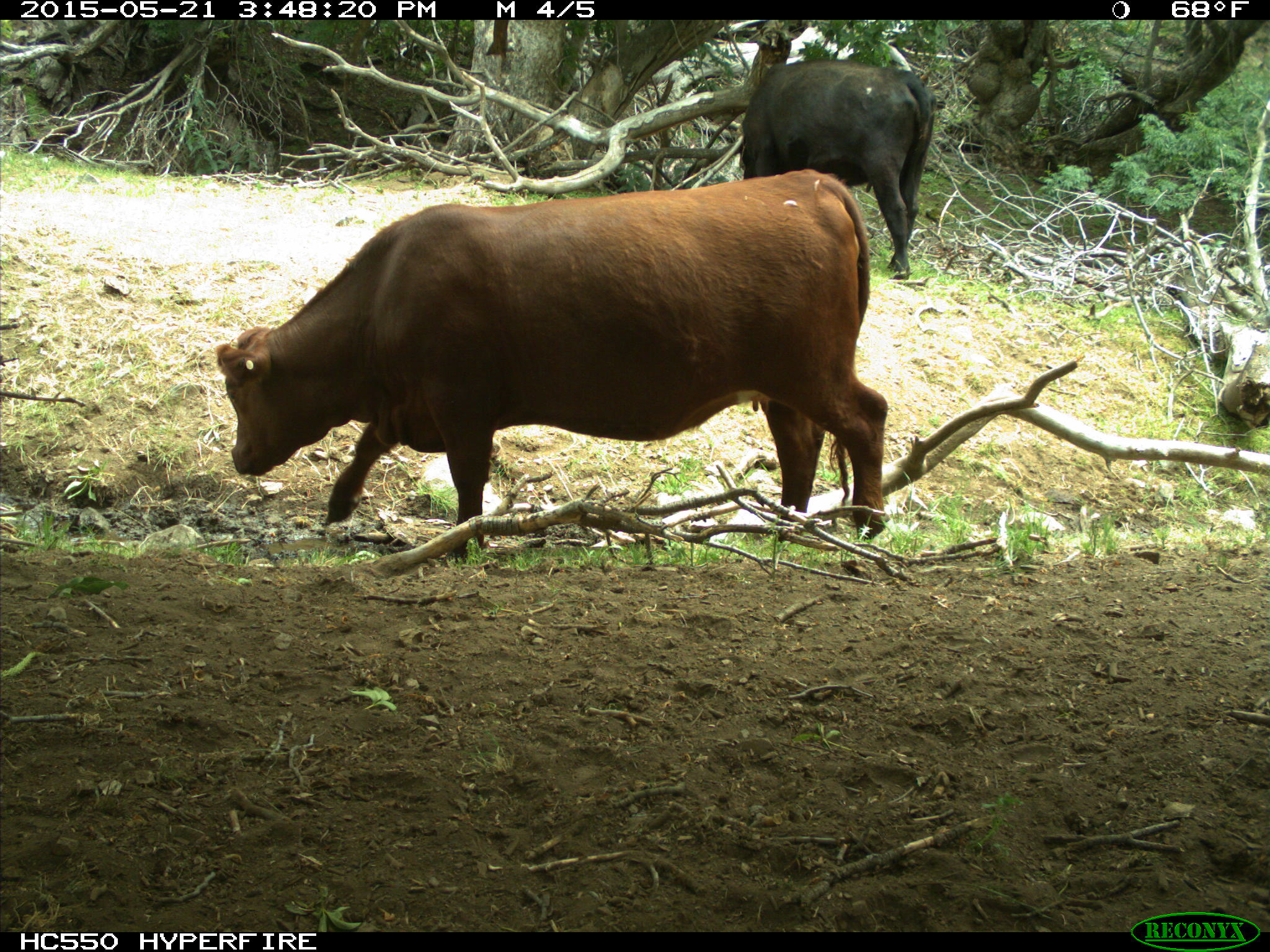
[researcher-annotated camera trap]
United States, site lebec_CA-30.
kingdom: Animalia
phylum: Chordata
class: Mammalia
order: Artiodactyla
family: Bovidae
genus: Bos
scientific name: Bos taurus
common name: domestic cow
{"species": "Bos taurus (domestic cow)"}